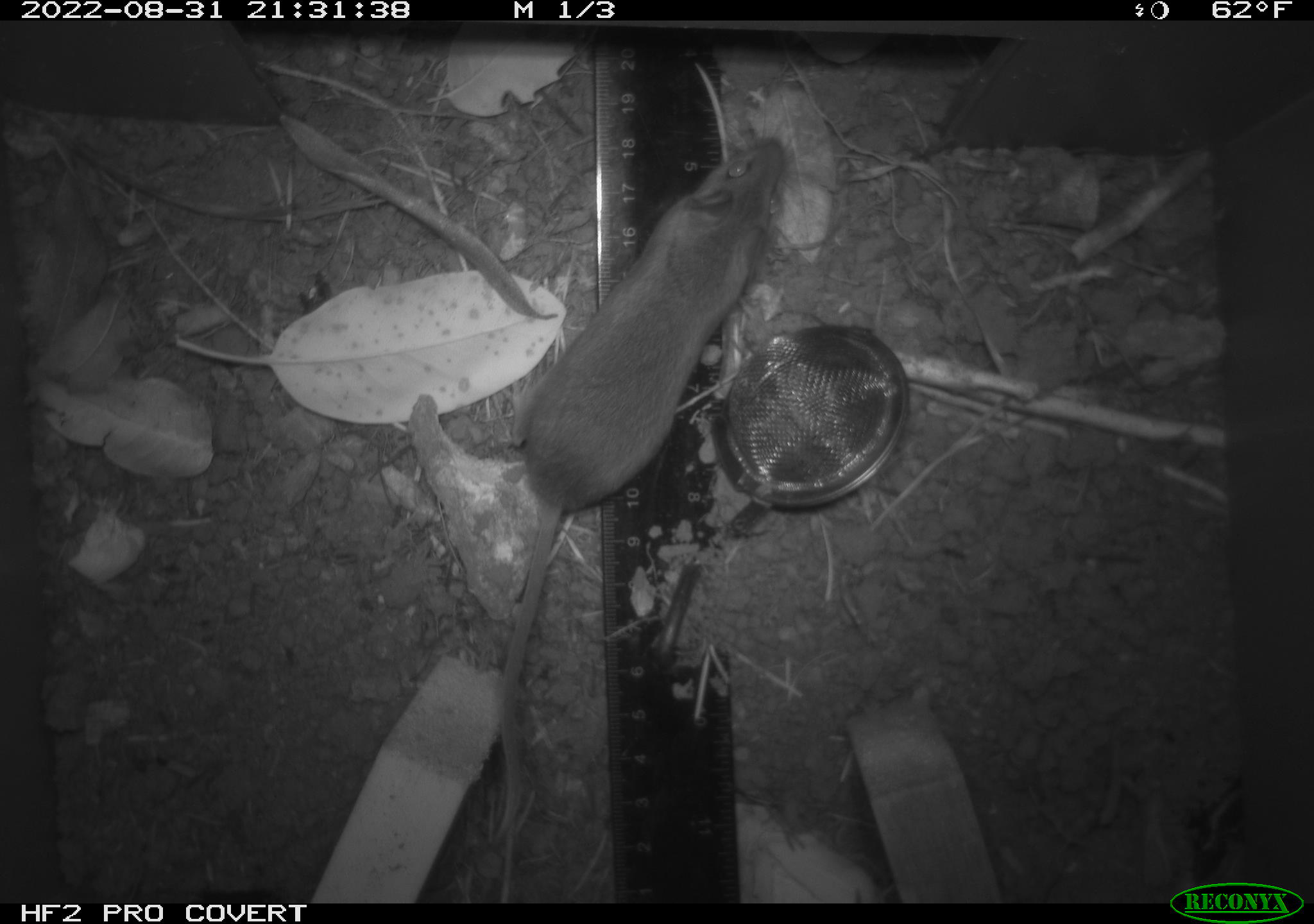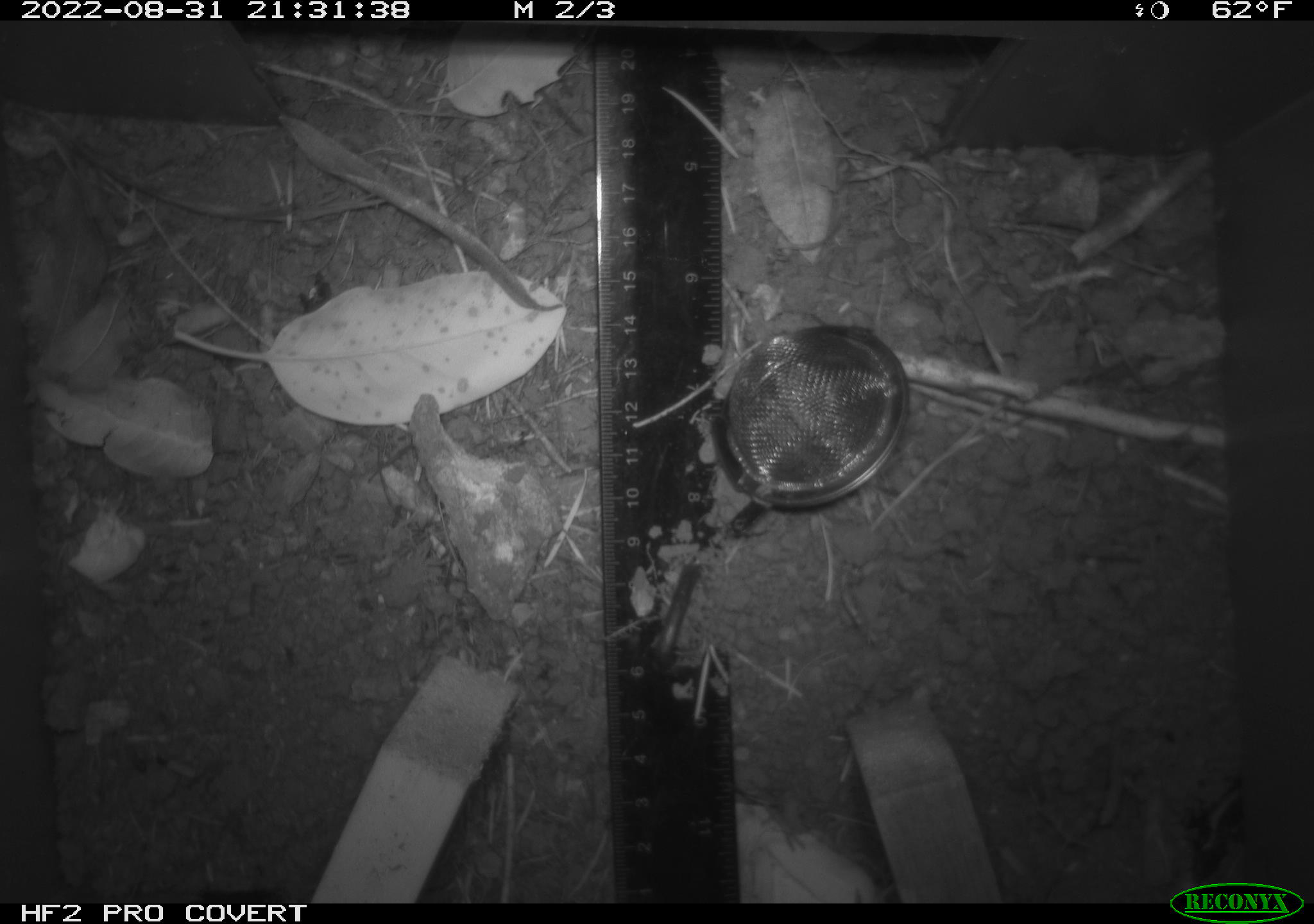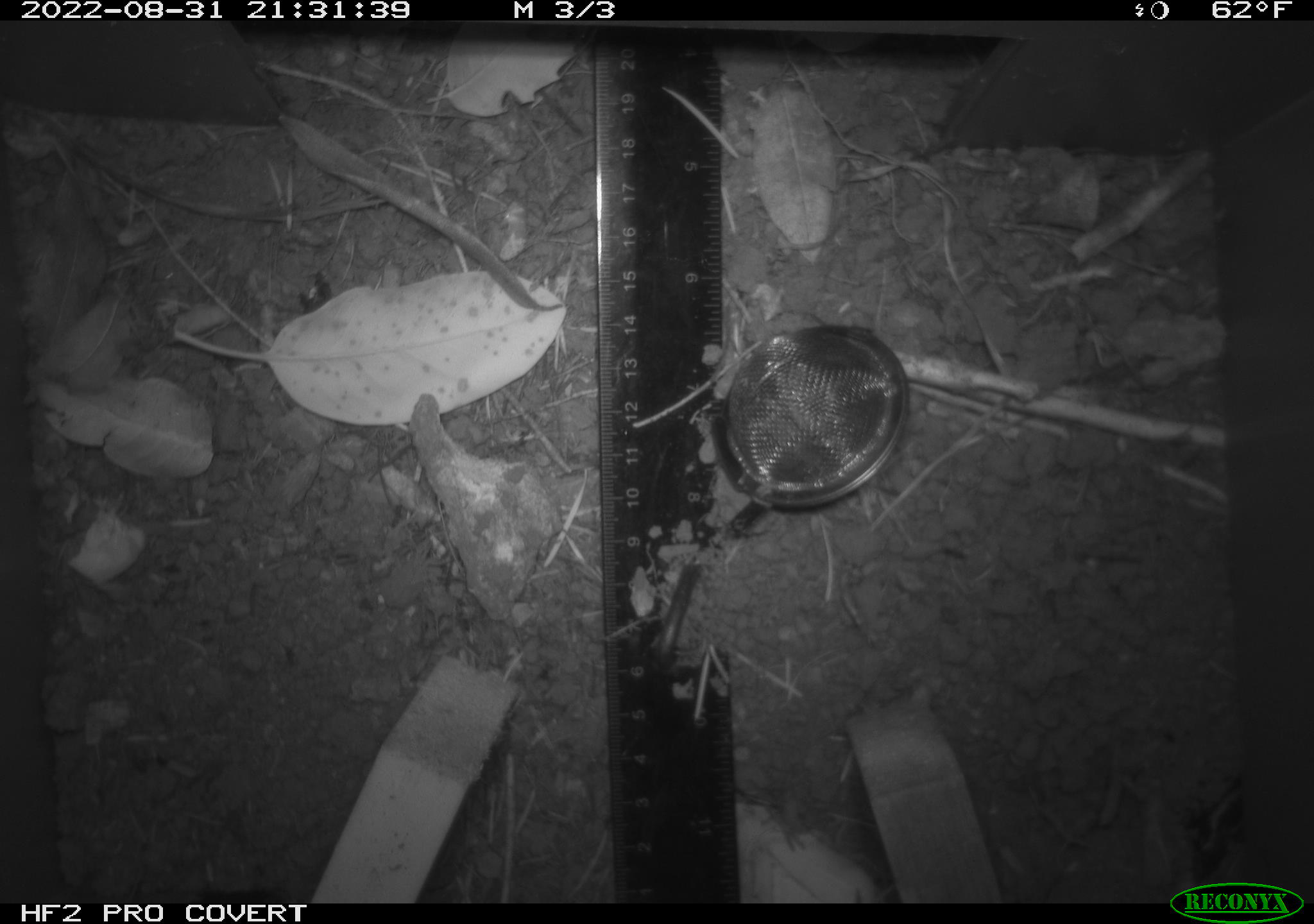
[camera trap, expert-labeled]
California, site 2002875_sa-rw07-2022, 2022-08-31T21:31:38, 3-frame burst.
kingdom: Animalia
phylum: Chordata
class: Mammalia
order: Rodentia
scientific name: Rodentia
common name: mouse species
Mouse species (Rodentia).